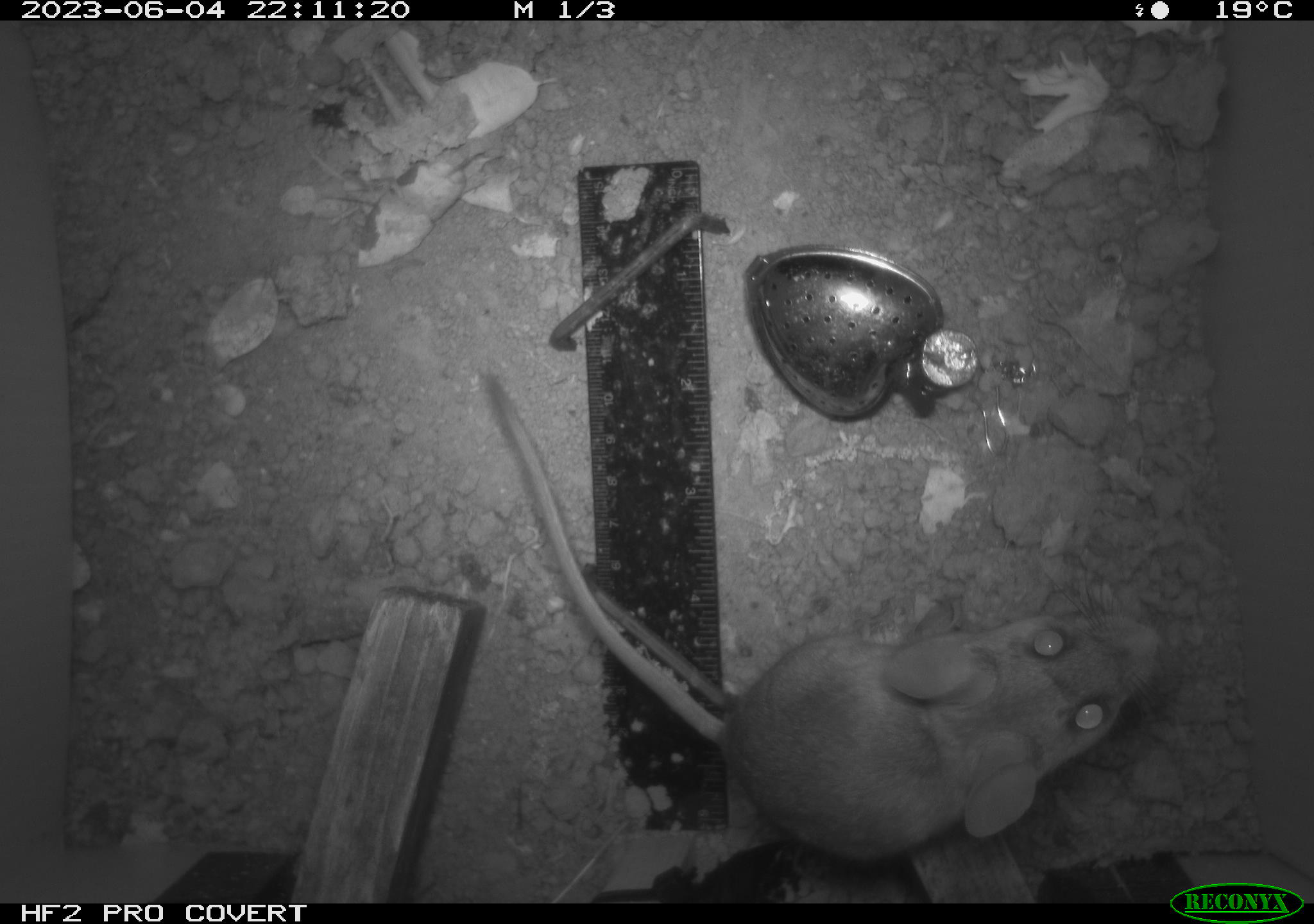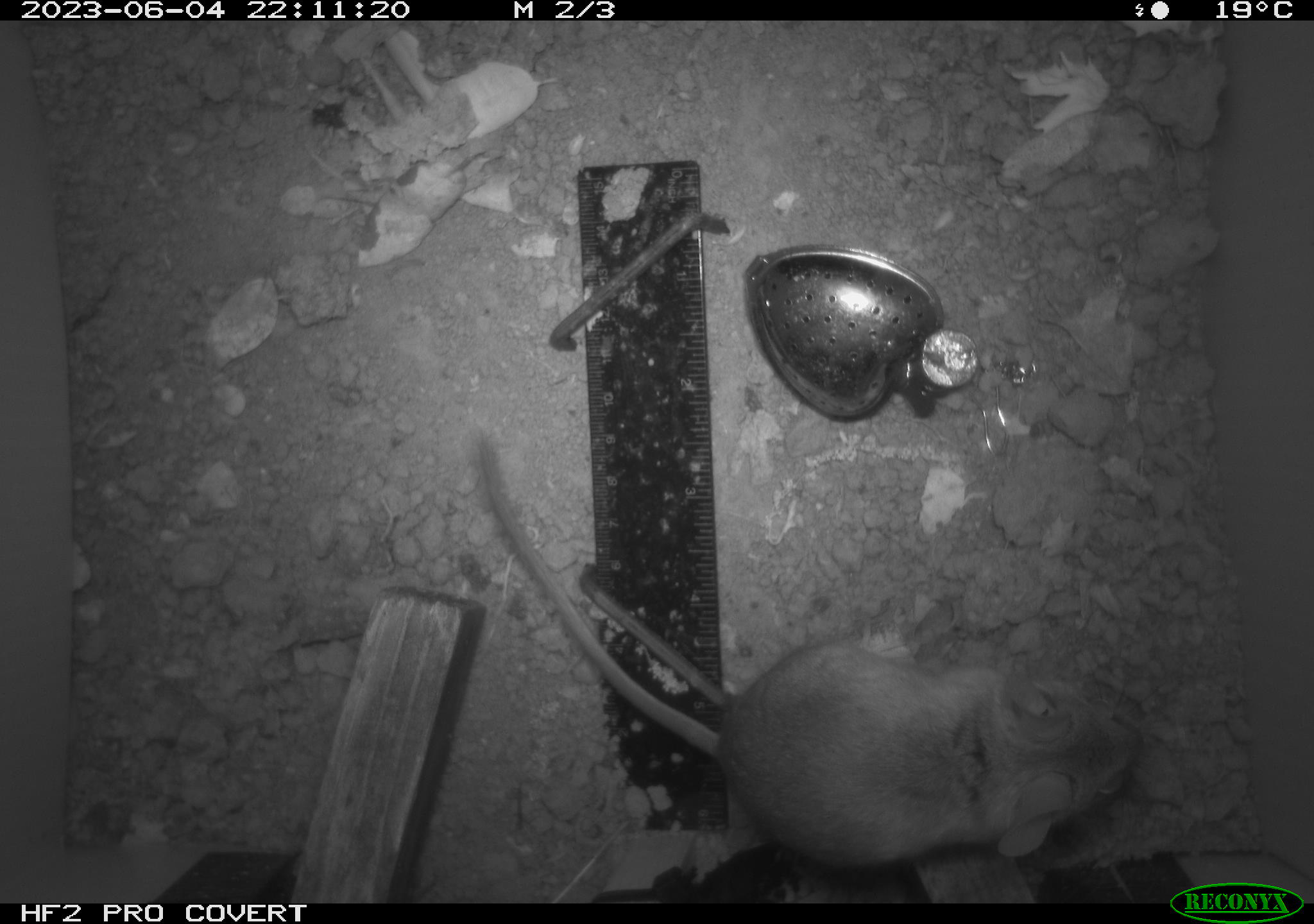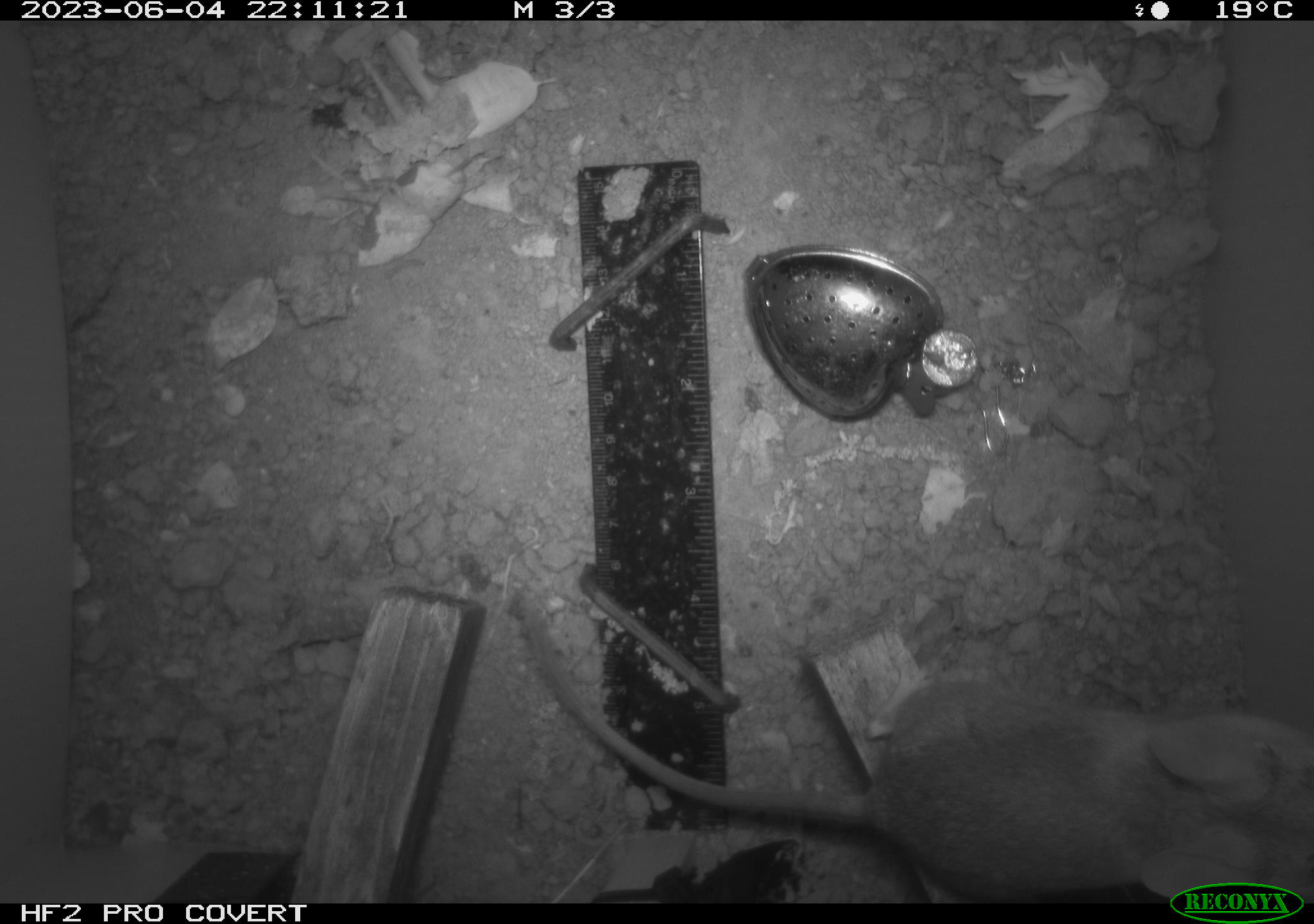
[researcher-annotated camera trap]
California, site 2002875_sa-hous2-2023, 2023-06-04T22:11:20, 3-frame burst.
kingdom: Animalia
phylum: Chordata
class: Mammalia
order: Rodentia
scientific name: Rodentia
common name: mouse species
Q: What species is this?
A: Mouse species (Rodentia).